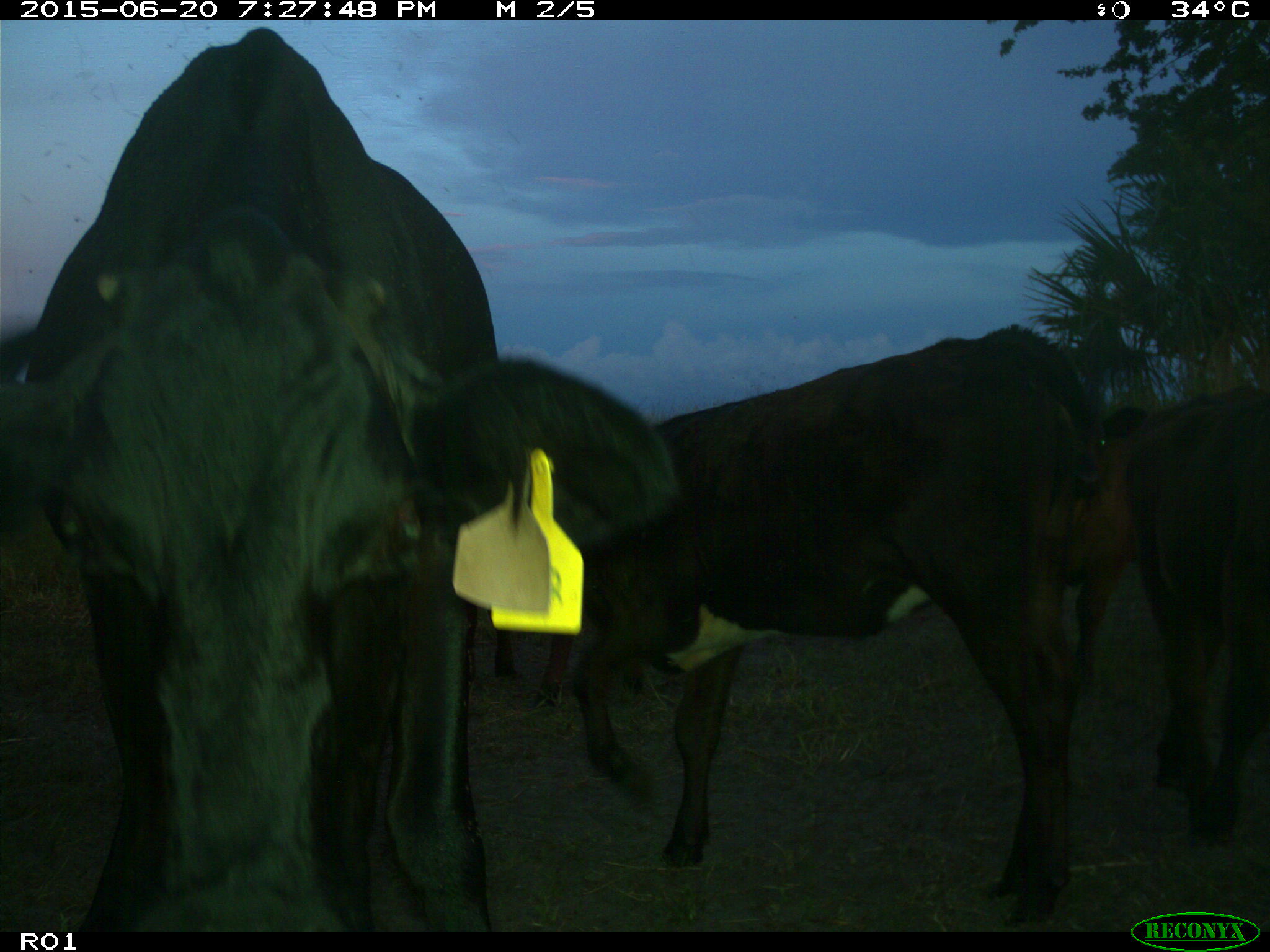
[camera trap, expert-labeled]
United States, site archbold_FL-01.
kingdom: Animalia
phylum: Chordata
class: Mammalia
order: Artiodactyla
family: Bovidae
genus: Bos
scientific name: Bos taurus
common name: domestic cow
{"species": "Bos taurus (domestic cow)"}